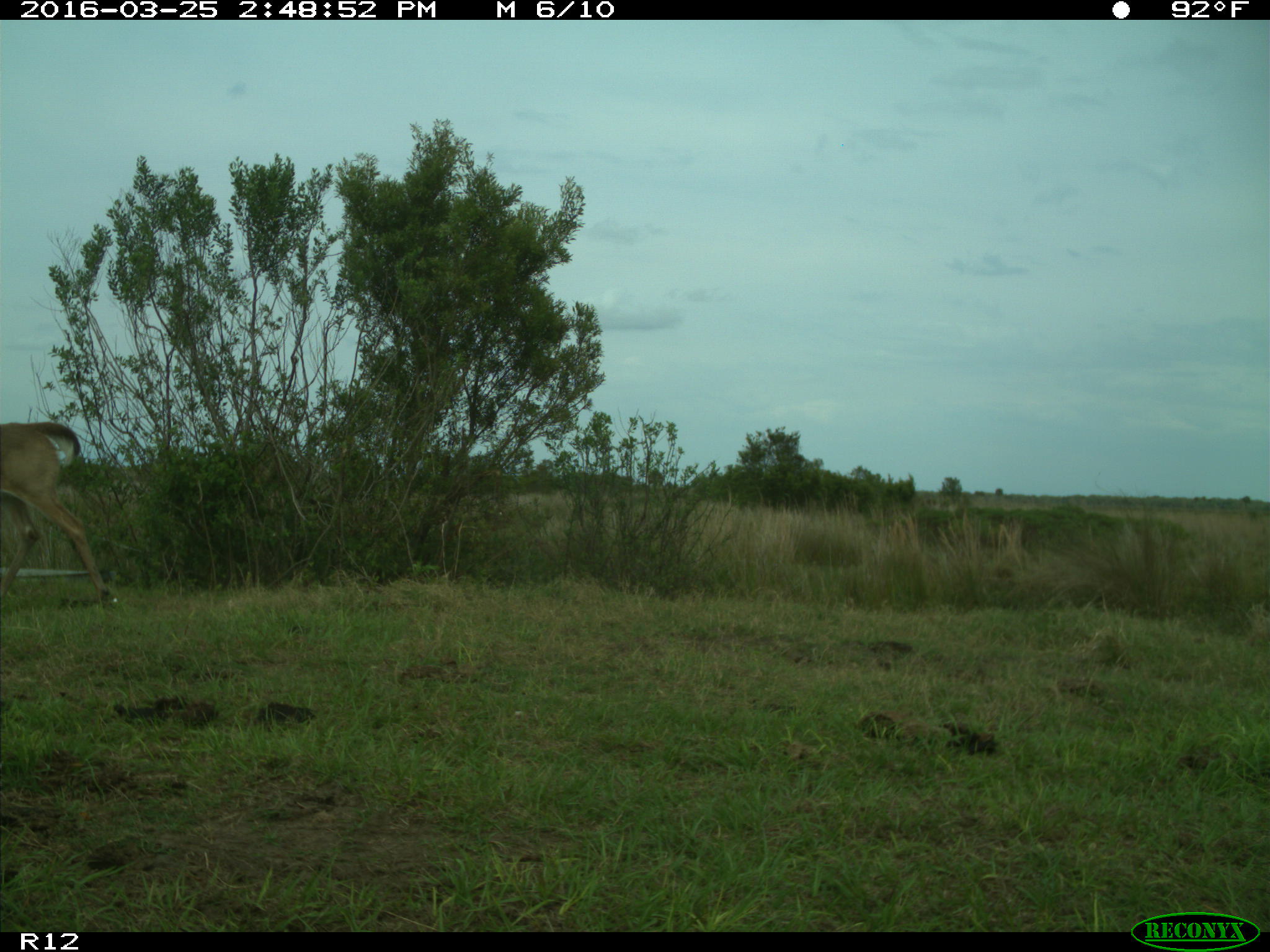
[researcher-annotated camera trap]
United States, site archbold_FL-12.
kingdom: Animalia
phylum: Chordata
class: Mammalia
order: Artiodactyla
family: Cervidae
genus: Odocoileus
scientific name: Odocoileus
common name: deer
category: unidentified deer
Unidentified deer (deer) (Odocoileus).